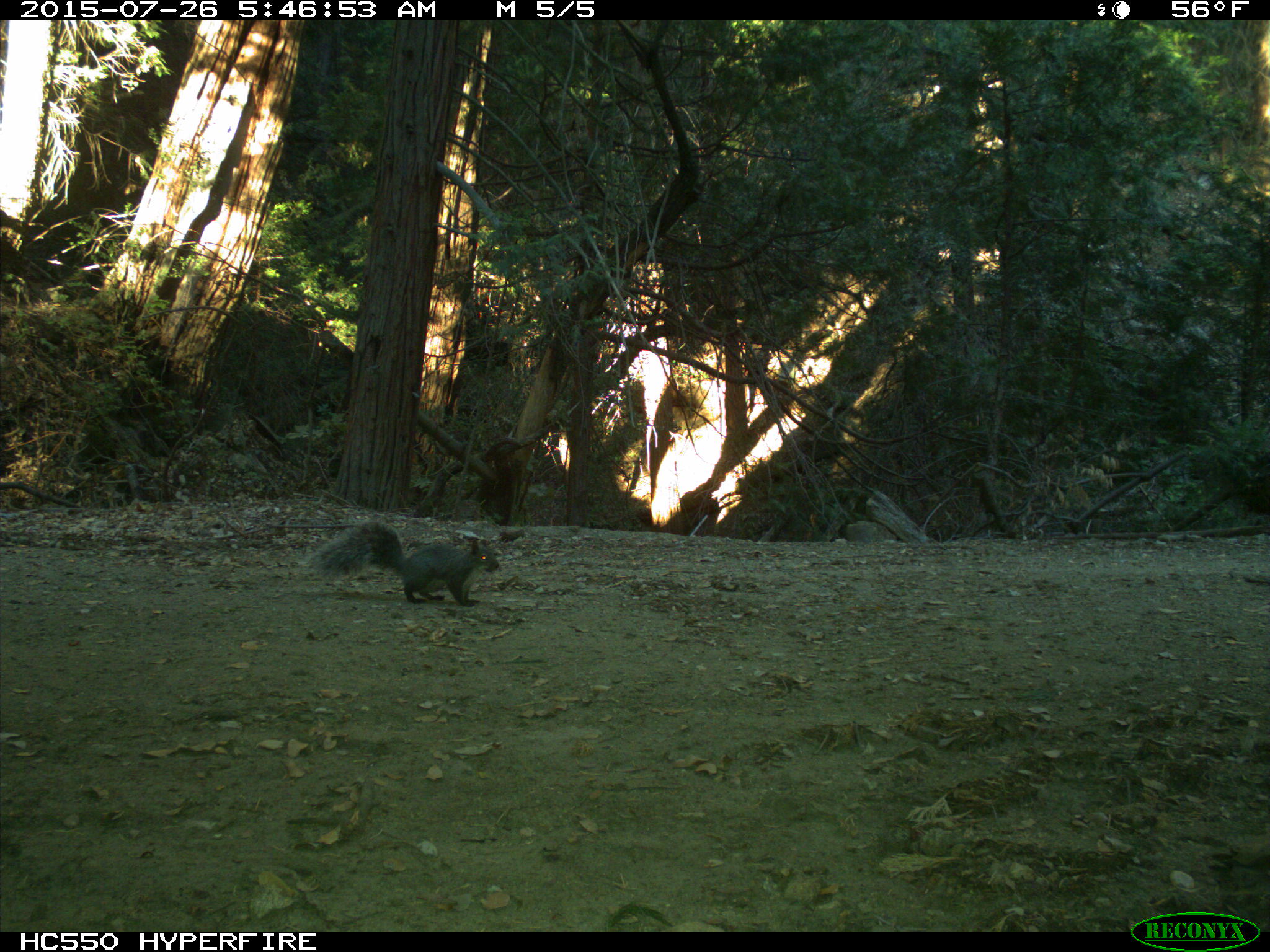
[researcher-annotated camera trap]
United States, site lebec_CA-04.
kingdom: Animalia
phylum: Chordata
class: Mammalia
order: Rodentia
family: Sciuridae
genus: Sciurus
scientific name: Sciurus carolinensis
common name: eastern gray squirrel